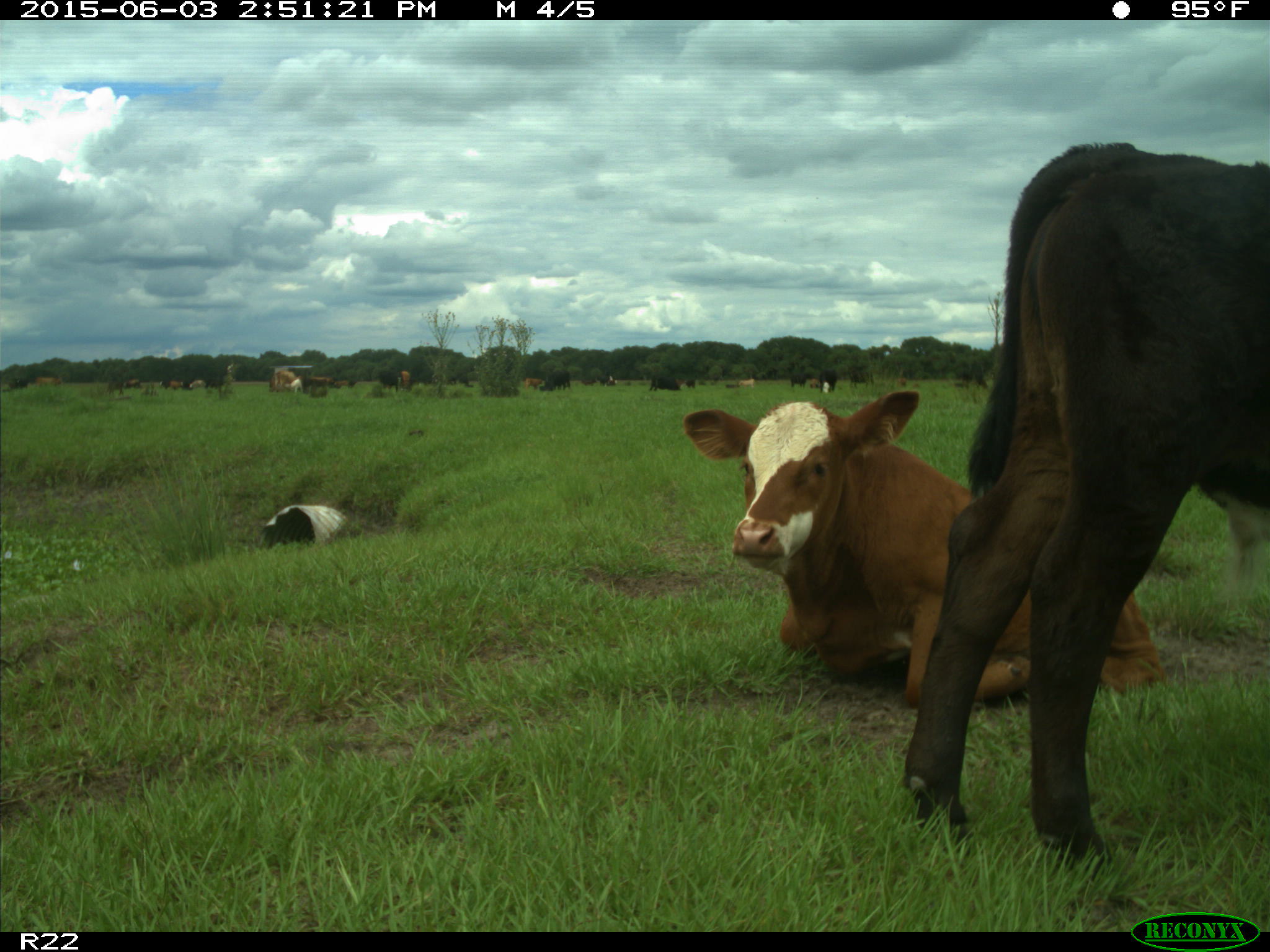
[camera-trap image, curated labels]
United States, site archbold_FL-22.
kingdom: Animalia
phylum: Chordata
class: Mammalia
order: Artiodactyla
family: Bovidae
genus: Bos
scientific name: Bos taurus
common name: domestic cow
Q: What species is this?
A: Bos taurus (domestic cow).